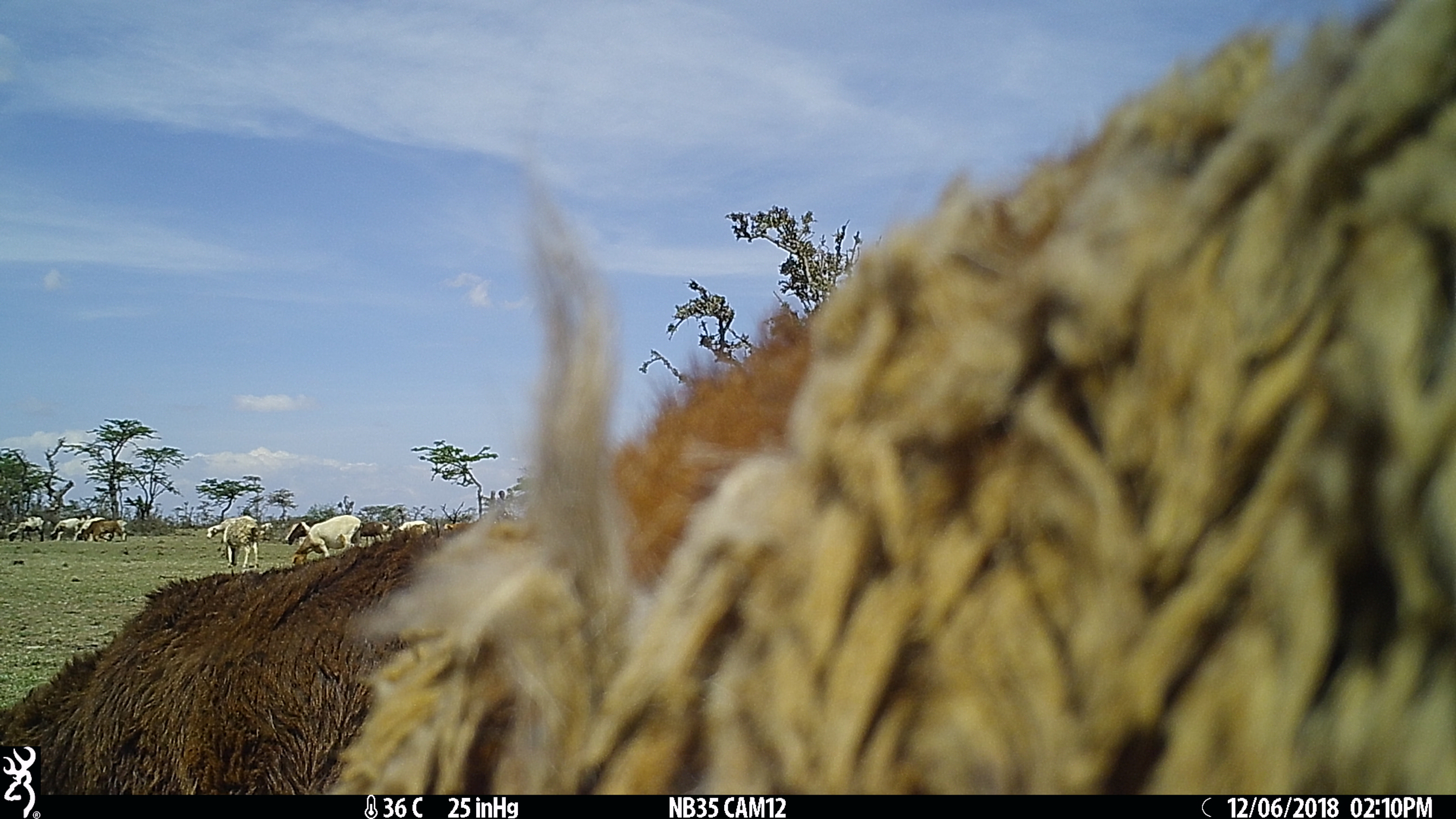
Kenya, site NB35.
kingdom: Animalia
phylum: Chordata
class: Mammalia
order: Artiodactyla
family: Bovidae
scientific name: Bovidae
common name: sheep or goat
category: shoat